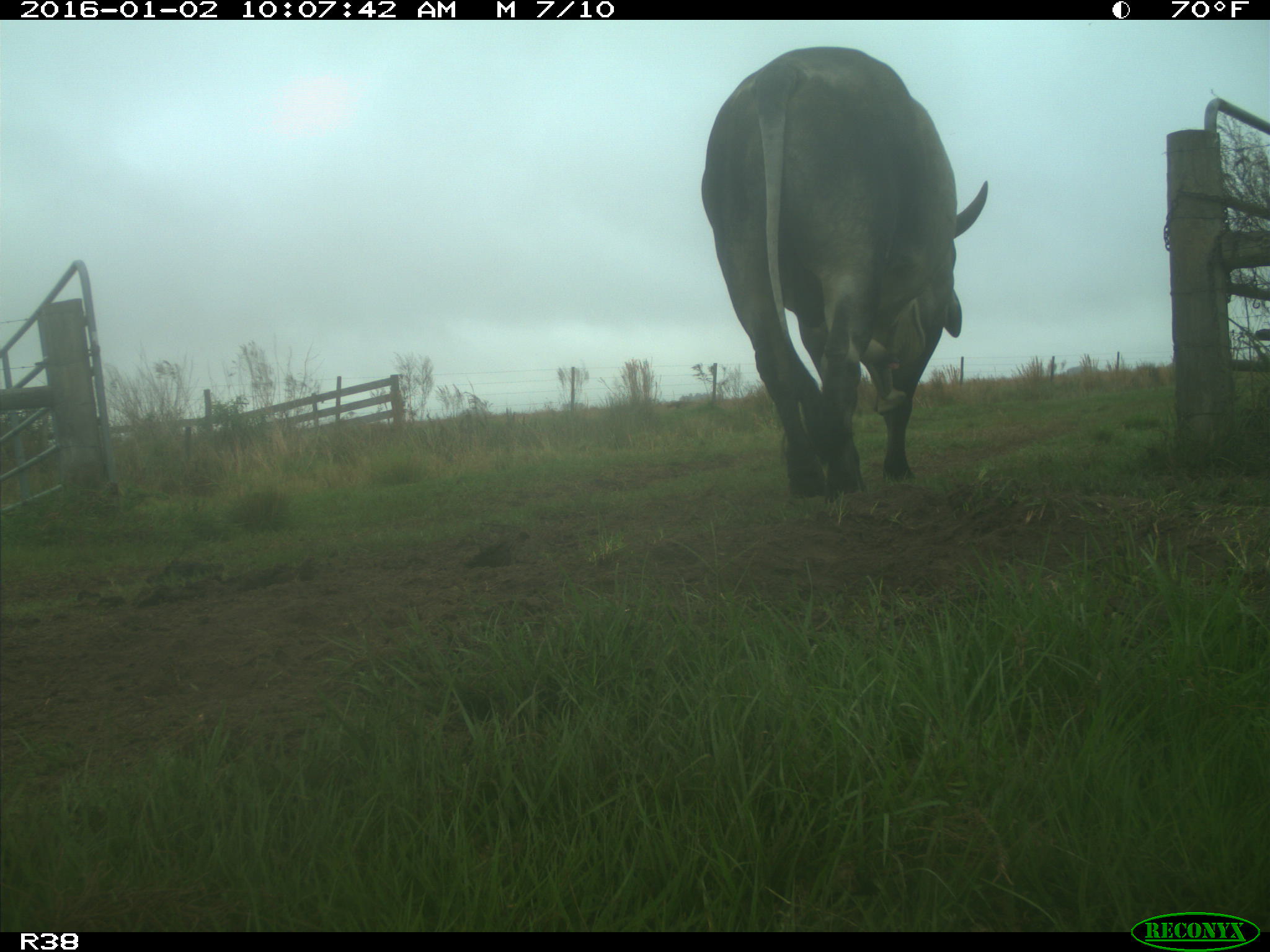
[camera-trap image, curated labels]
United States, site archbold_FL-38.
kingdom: Animalia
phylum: Chordata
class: Mammalia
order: Artiodactyla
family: Bovidae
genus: Bos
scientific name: Bos taurus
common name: domestic cow